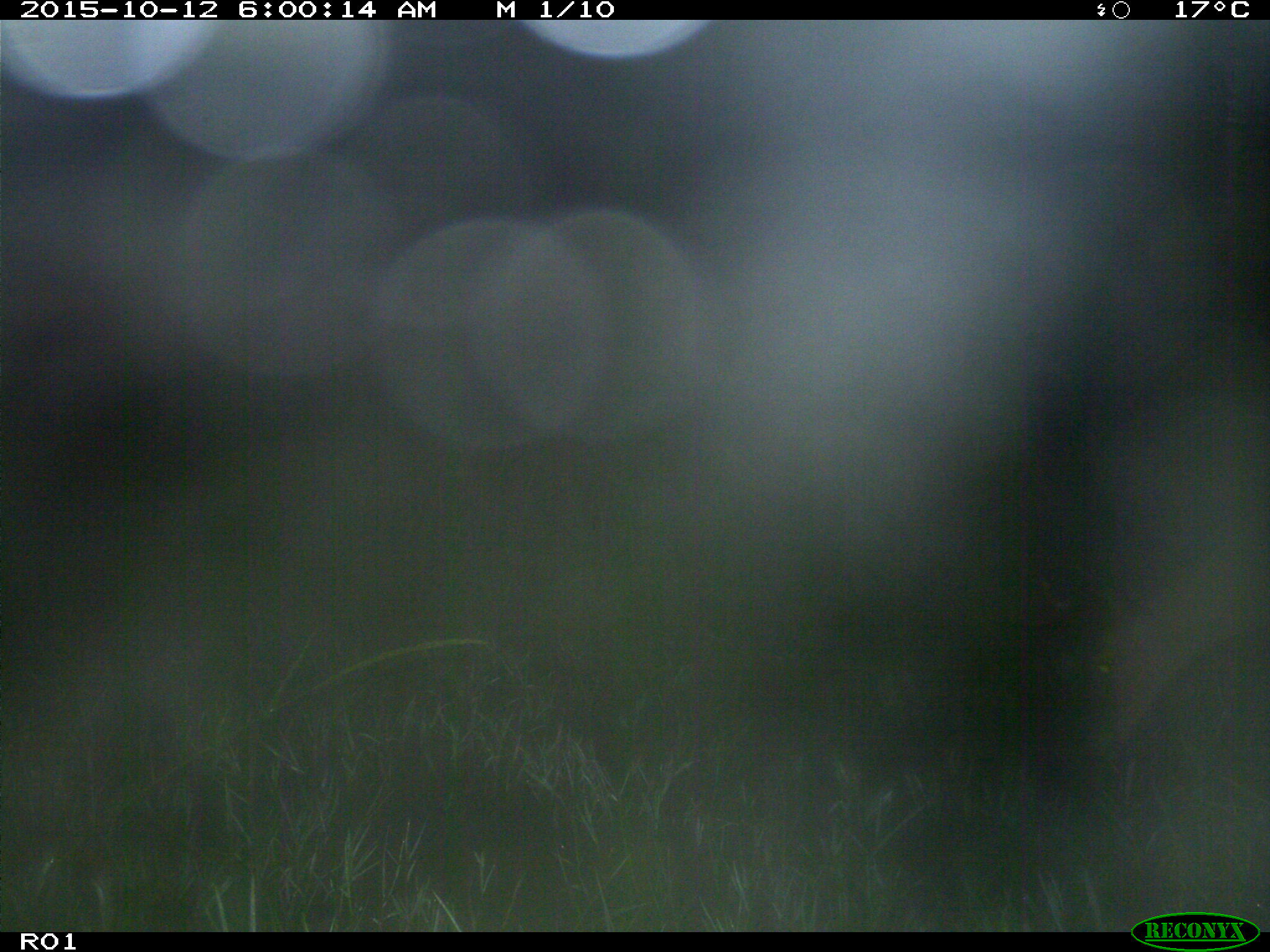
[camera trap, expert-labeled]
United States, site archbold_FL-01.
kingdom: Animalia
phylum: Chordata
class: Mammalia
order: Artiodactyla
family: Cervidae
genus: Odocoileus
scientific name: Odocoileus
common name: deer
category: unidentified deer